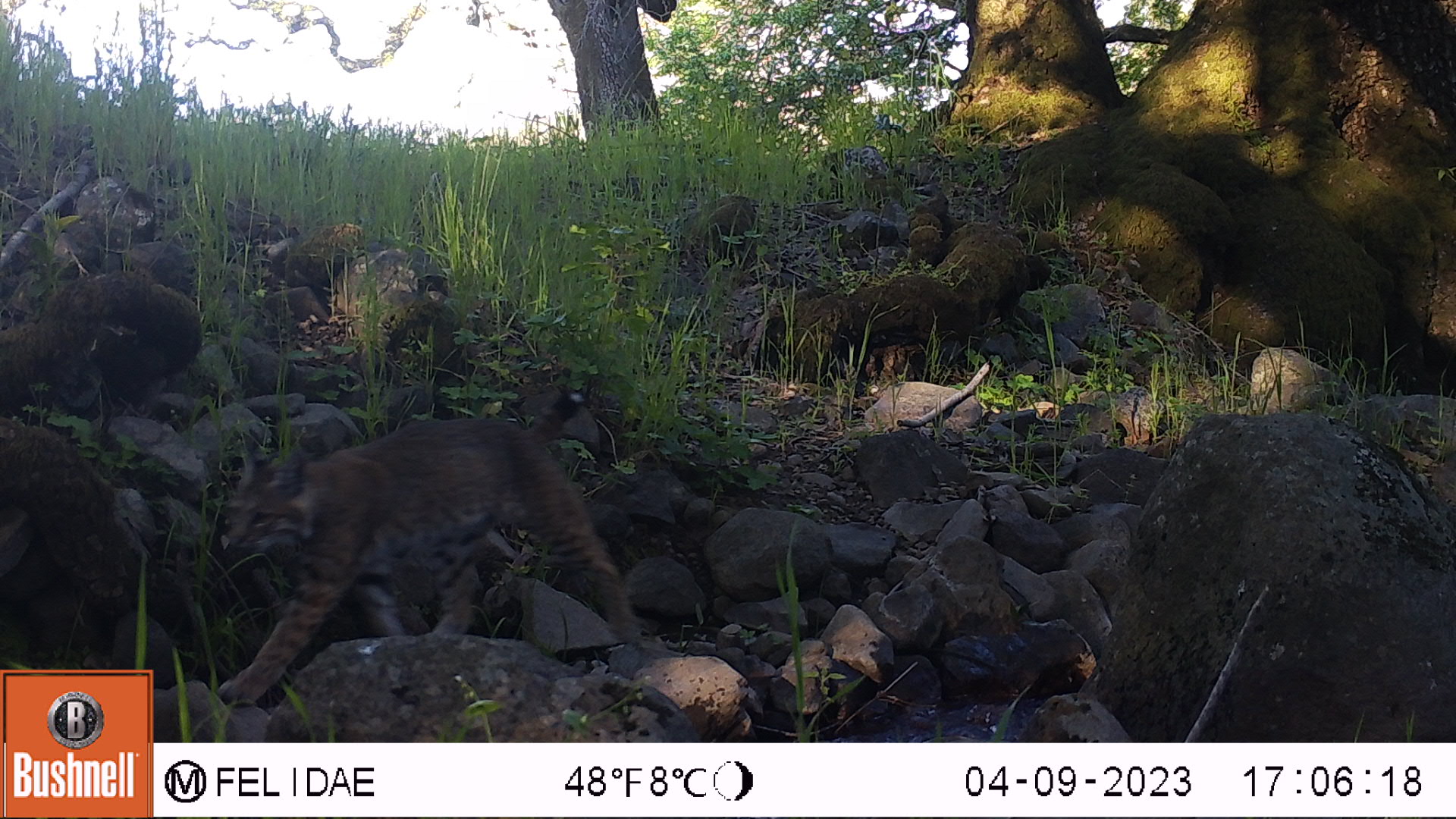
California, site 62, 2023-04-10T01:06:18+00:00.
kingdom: Animalia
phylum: Chordata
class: Mammalia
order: Carnivora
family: Felidae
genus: Lynx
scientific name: Lynx rufus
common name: bobcat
Bobcat (Lynx rufus).